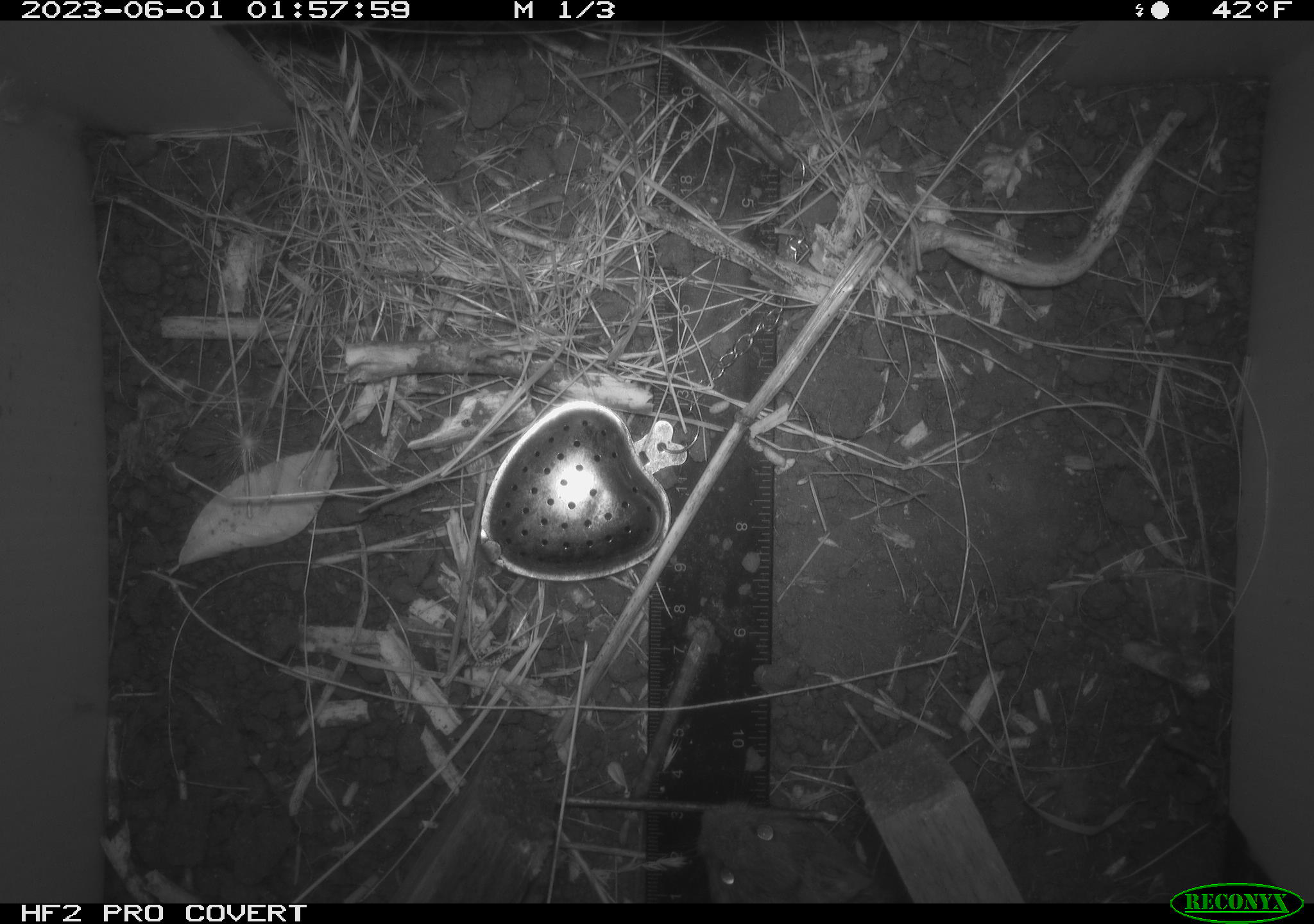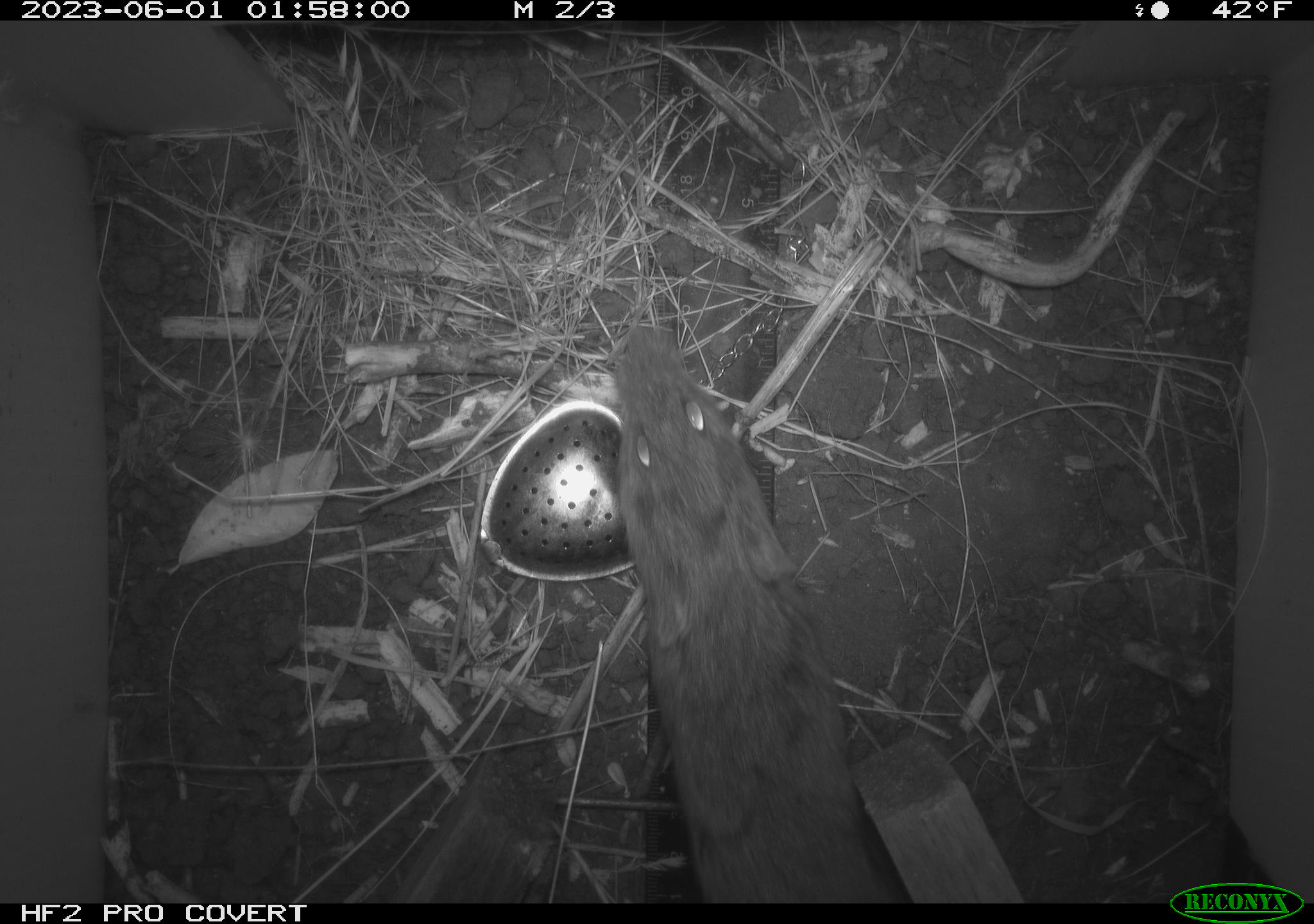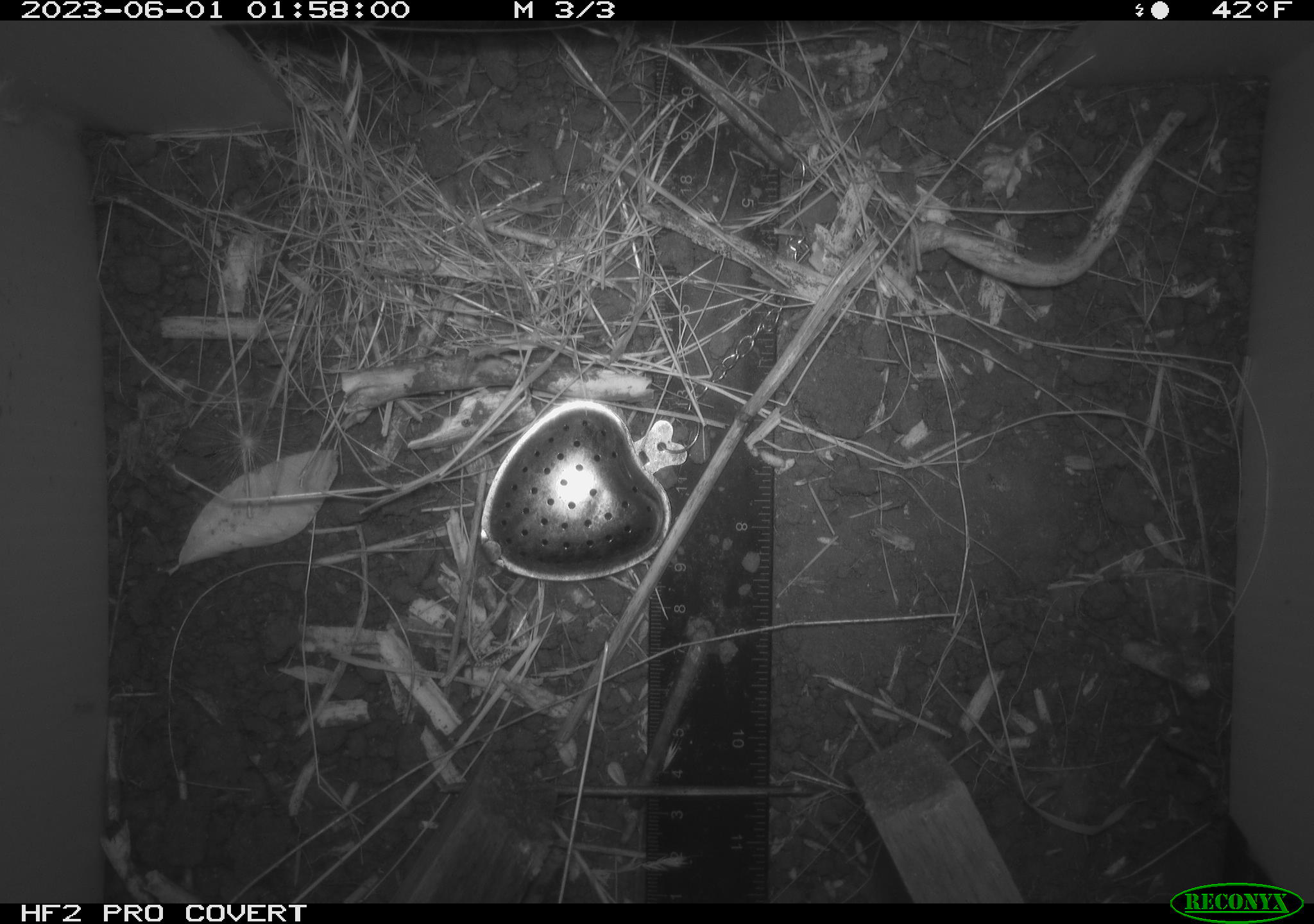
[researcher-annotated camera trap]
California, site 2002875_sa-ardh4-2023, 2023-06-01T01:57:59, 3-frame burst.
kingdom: Animalia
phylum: Chordata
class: Mammalia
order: Rodentia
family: Cricetidae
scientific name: Arvicolinae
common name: voles, lemmings, and muskrats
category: arvicolinae subfamily